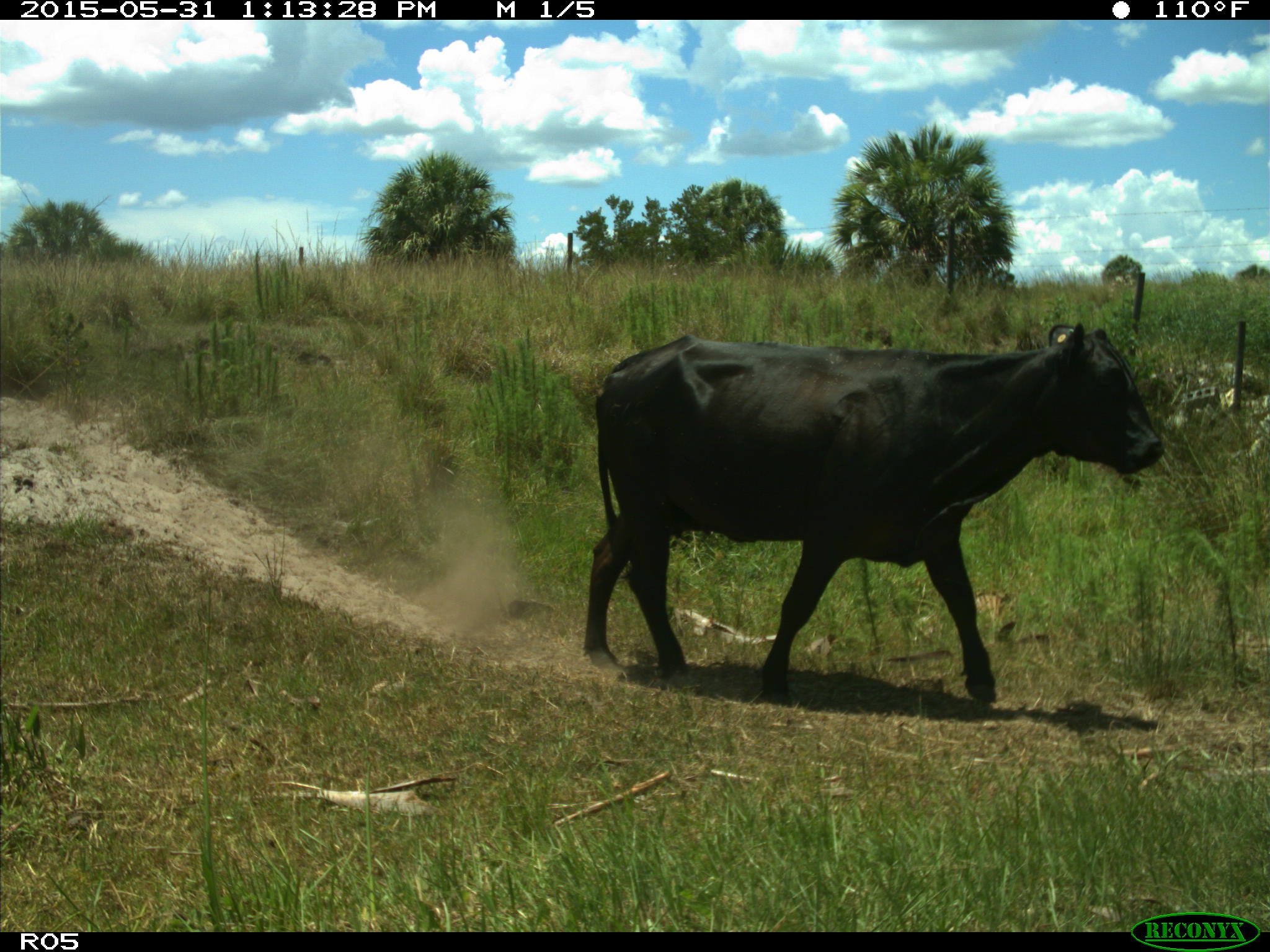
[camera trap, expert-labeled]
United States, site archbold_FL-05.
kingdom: Animalia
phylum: Chordata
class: Mammalia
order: Artiodactyla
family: Bovidae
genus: Bos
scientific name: Bos taurus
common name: domestic cow